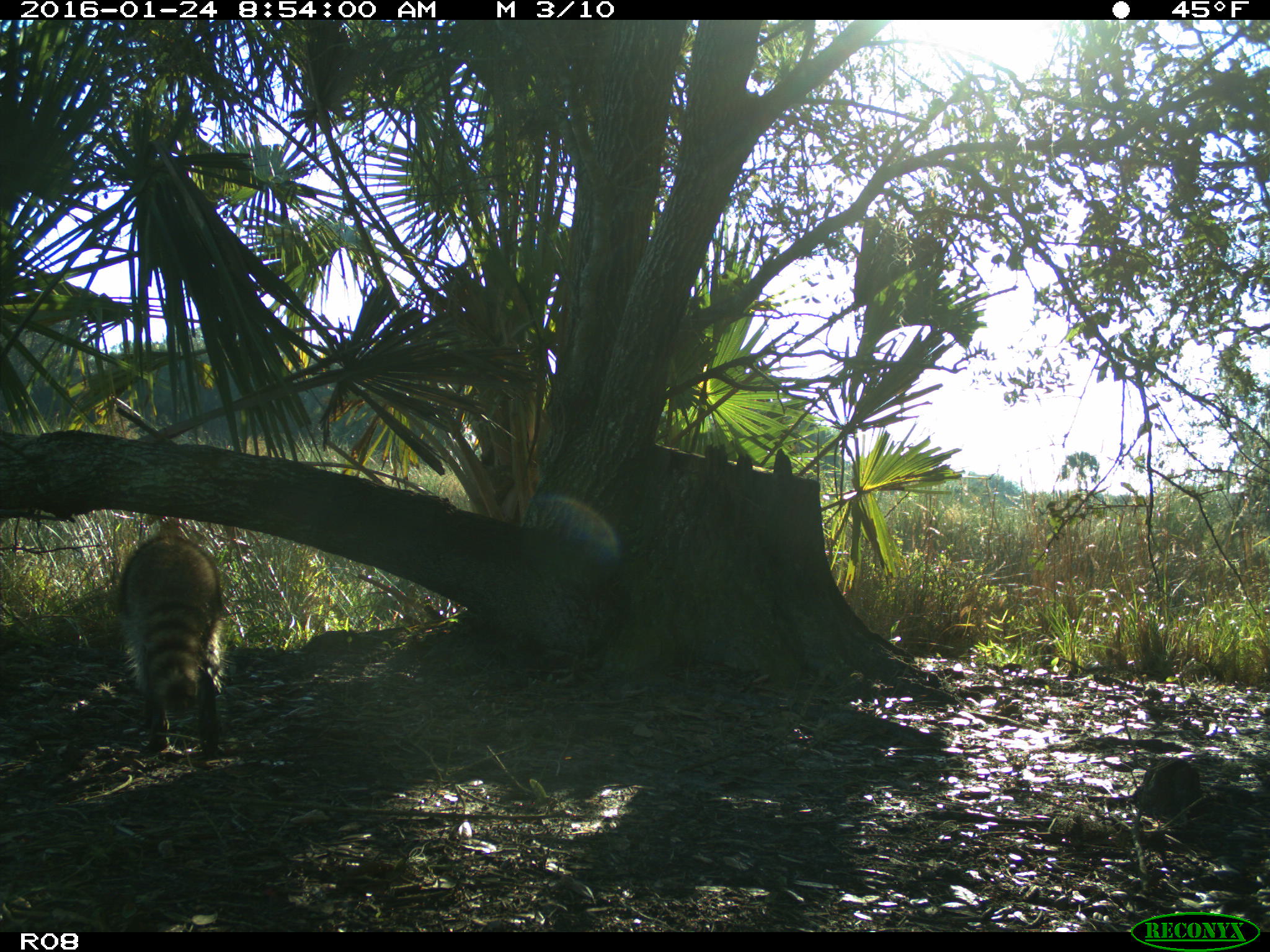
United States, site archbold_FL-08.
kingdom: Animalia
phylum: Chordata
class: Mammalia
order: Carnivora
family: Procyonidae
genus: Procyon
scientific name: Procyon lotor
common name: common raccoon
Procyon lotor (common raccoon).